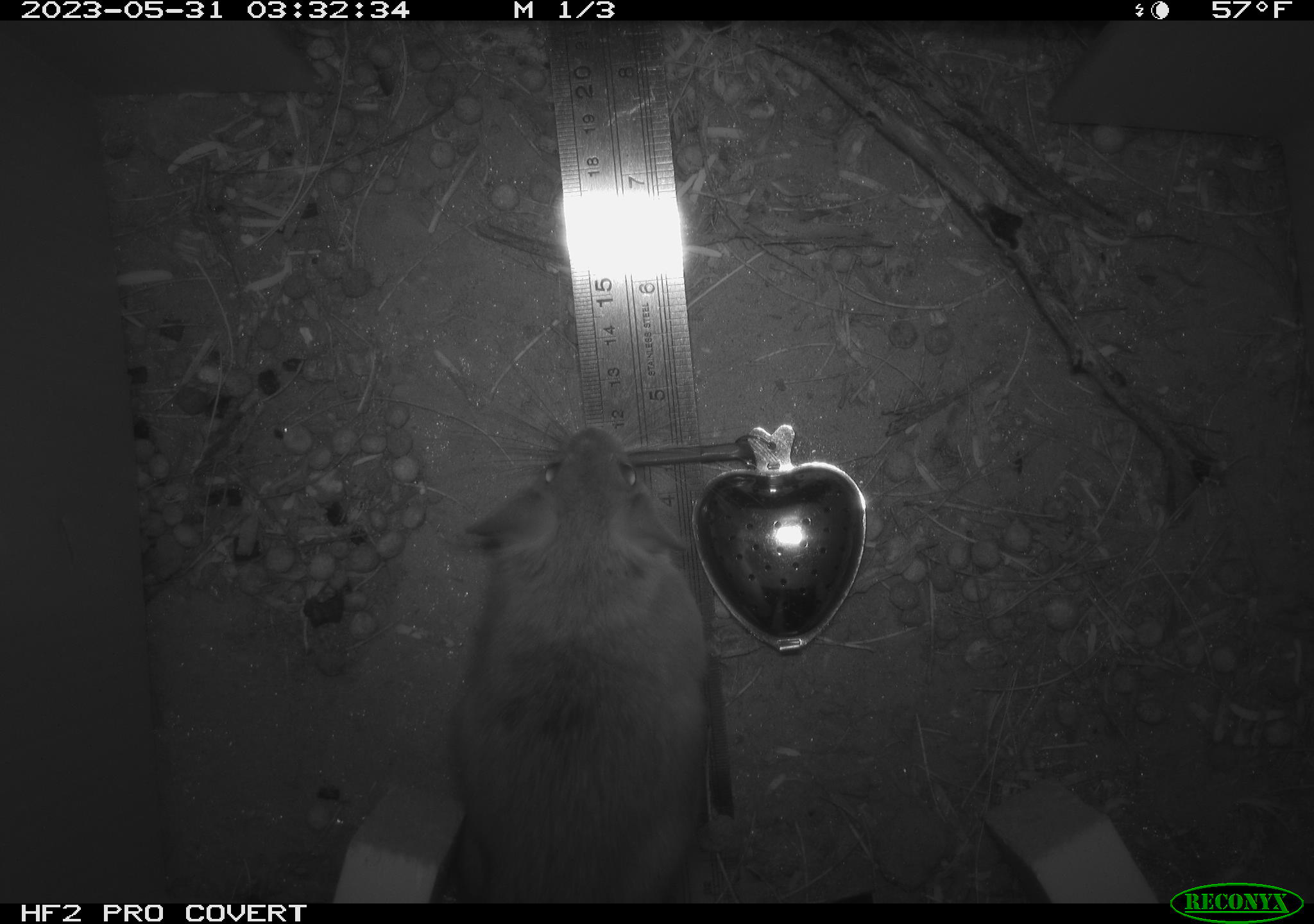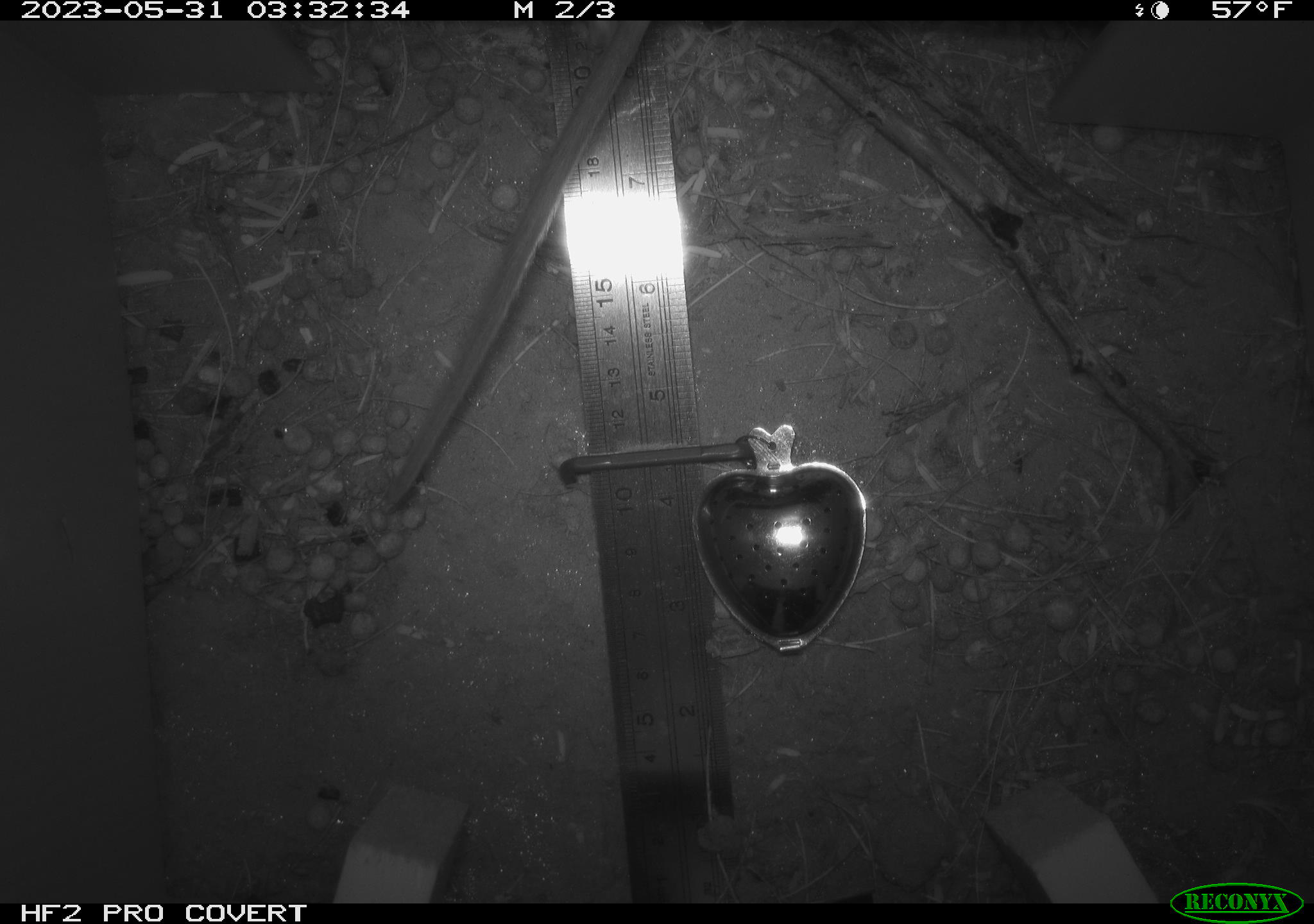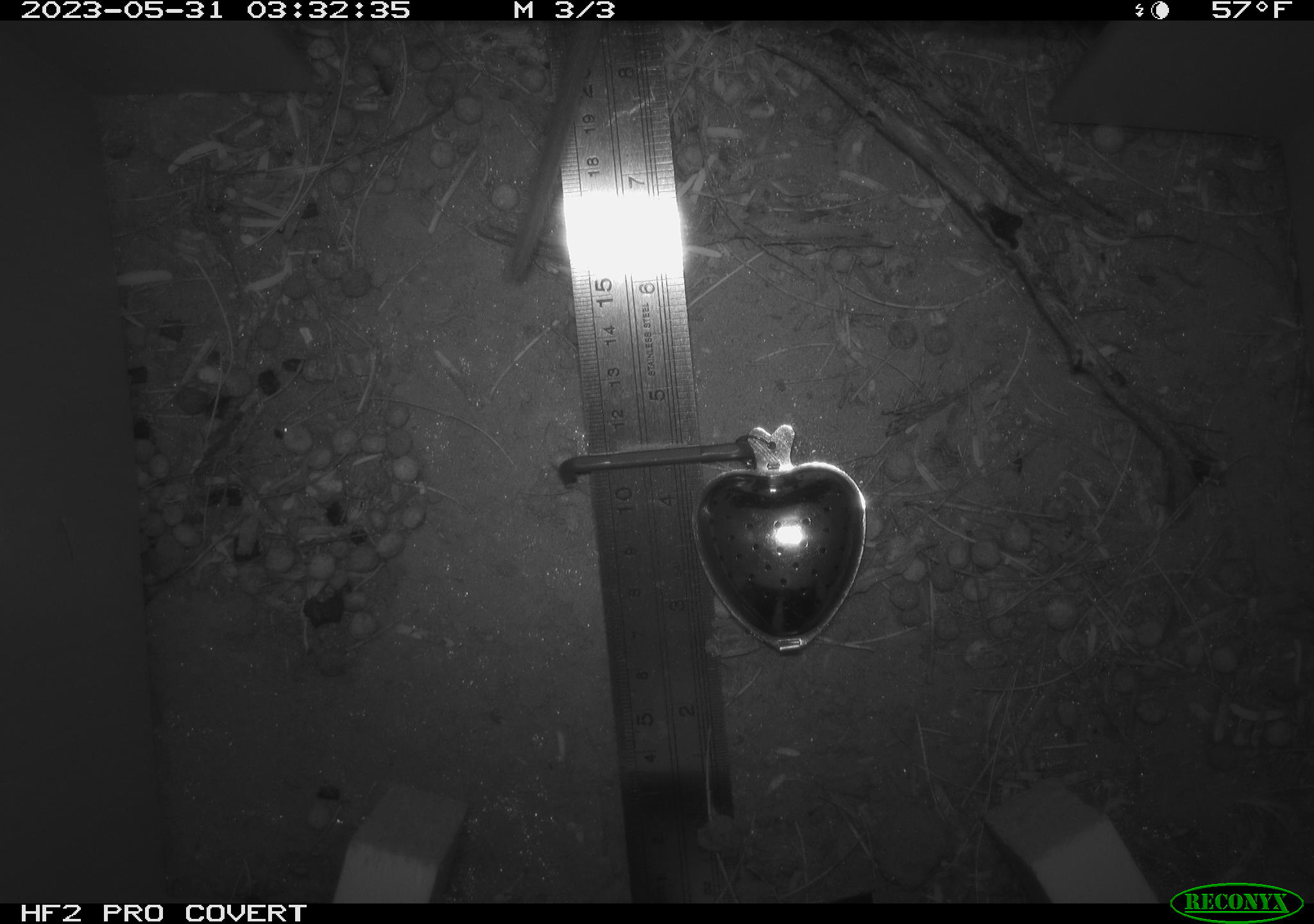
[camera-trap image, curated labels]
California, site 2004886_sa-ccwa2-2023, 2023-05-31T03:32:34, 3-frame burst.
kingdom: Animalia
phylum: Chordata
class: Mammalia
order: Rodentia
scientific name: Rodentia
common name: rodent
Rodent (Rodentia).